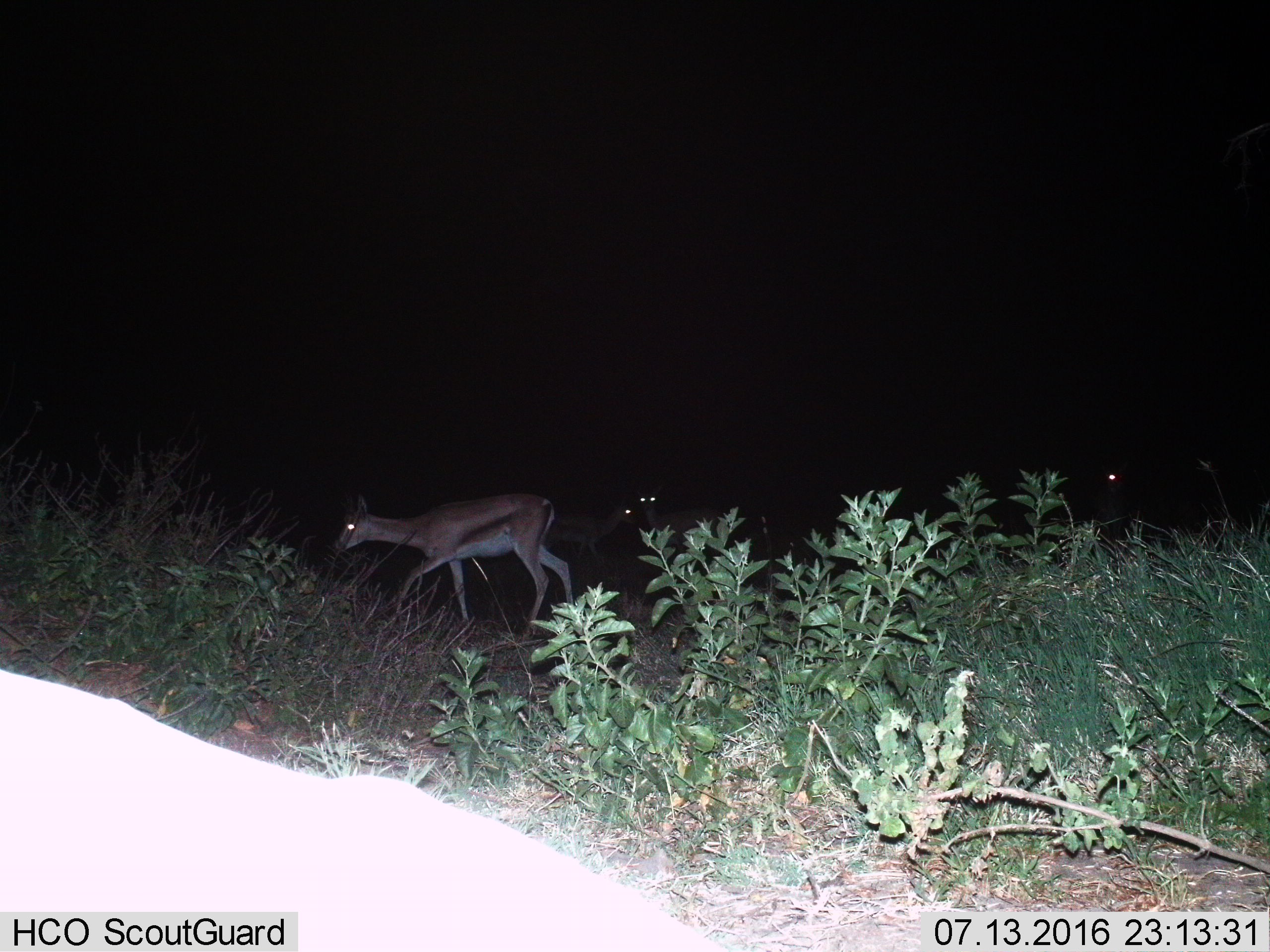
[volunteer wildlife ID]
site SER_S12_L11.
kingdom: Animalia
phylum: Chordata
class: Mammalia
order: Artiodactyla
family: Bovidae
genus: Eudorcas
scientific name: Eudorcas thomsonii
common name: thomson's gazelle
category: gazellethomsons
Gazellethomsons (thomson's gazelle) (Eudorcas thomsonii), count 4. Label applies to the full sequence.